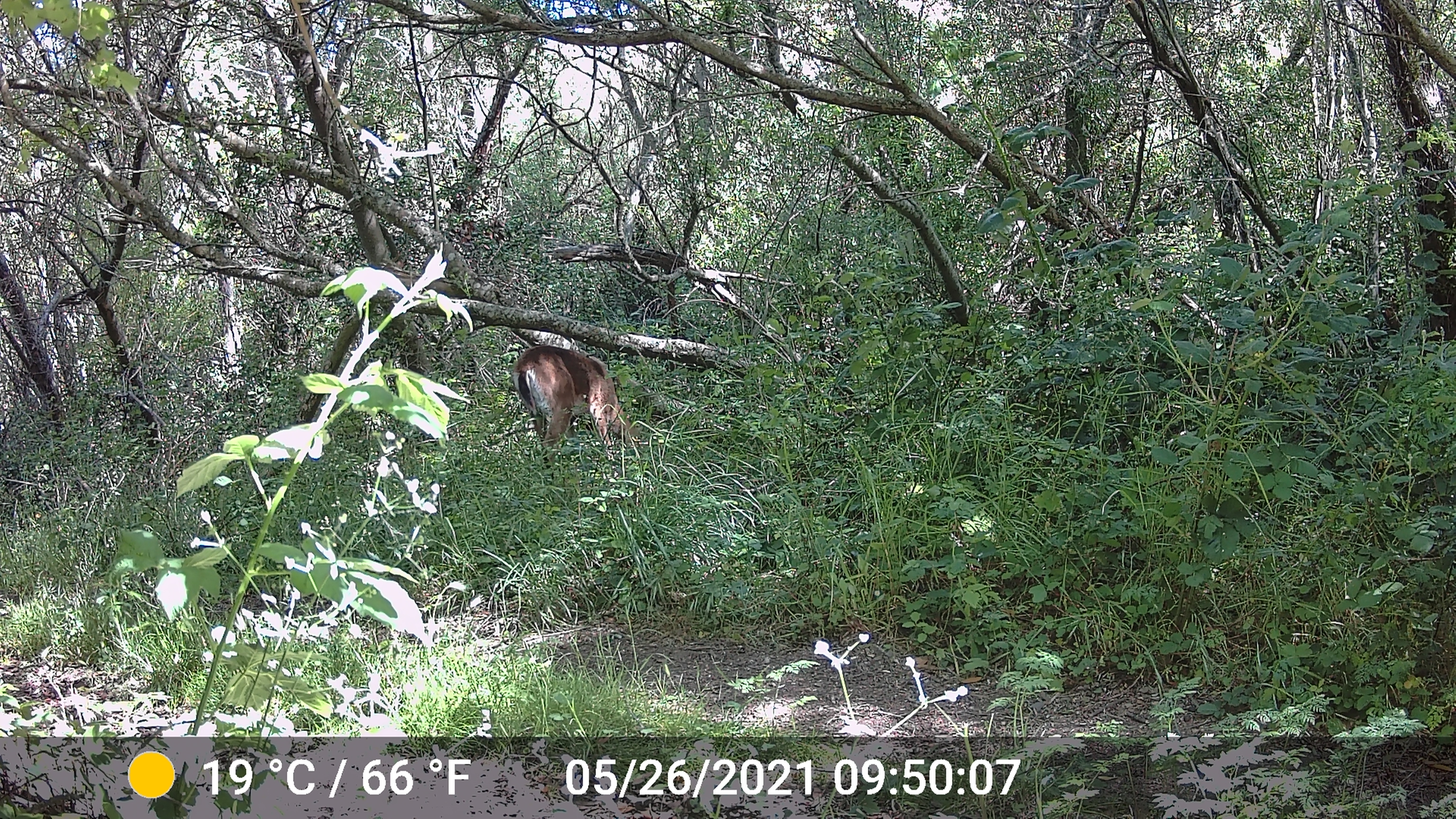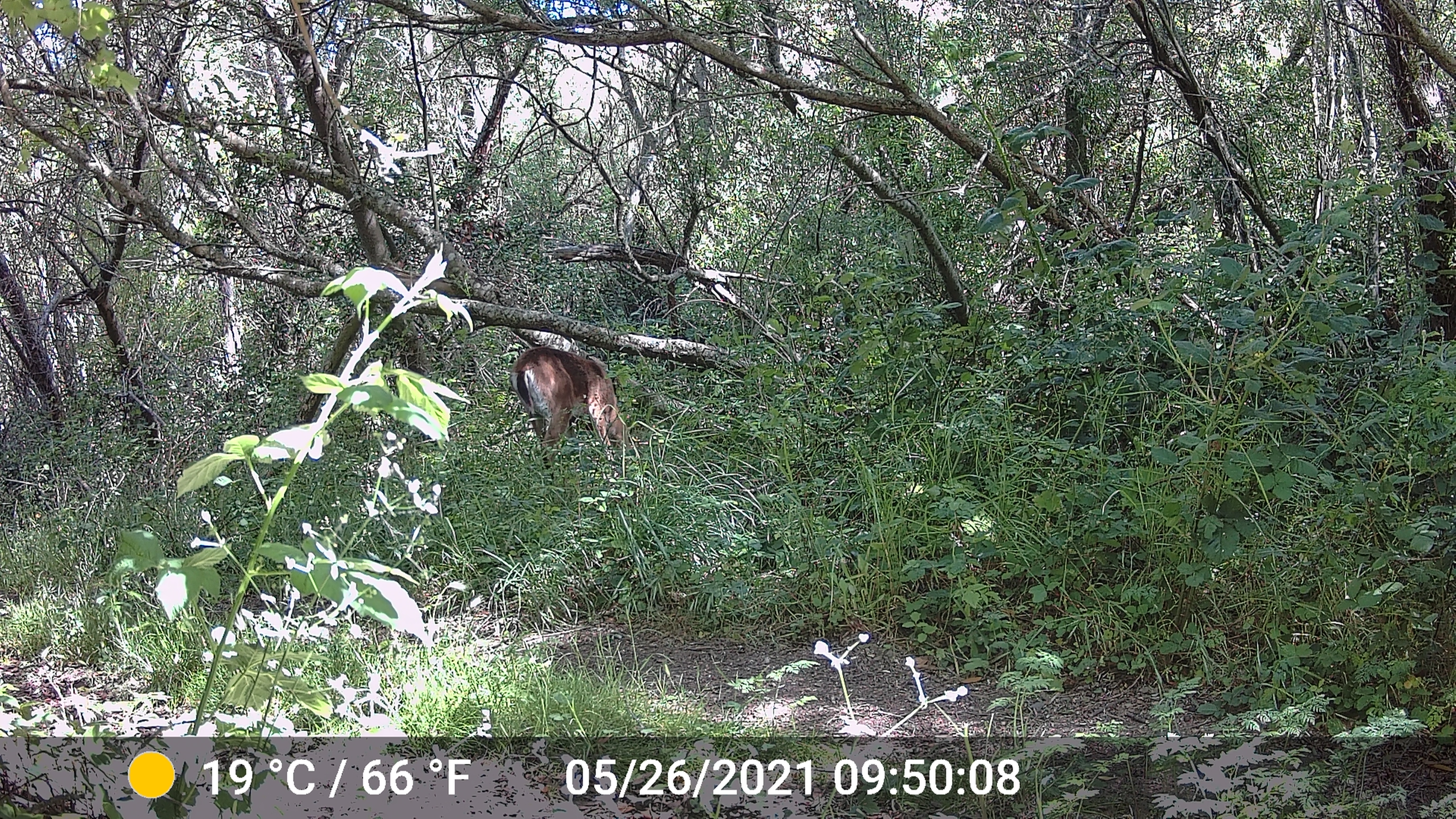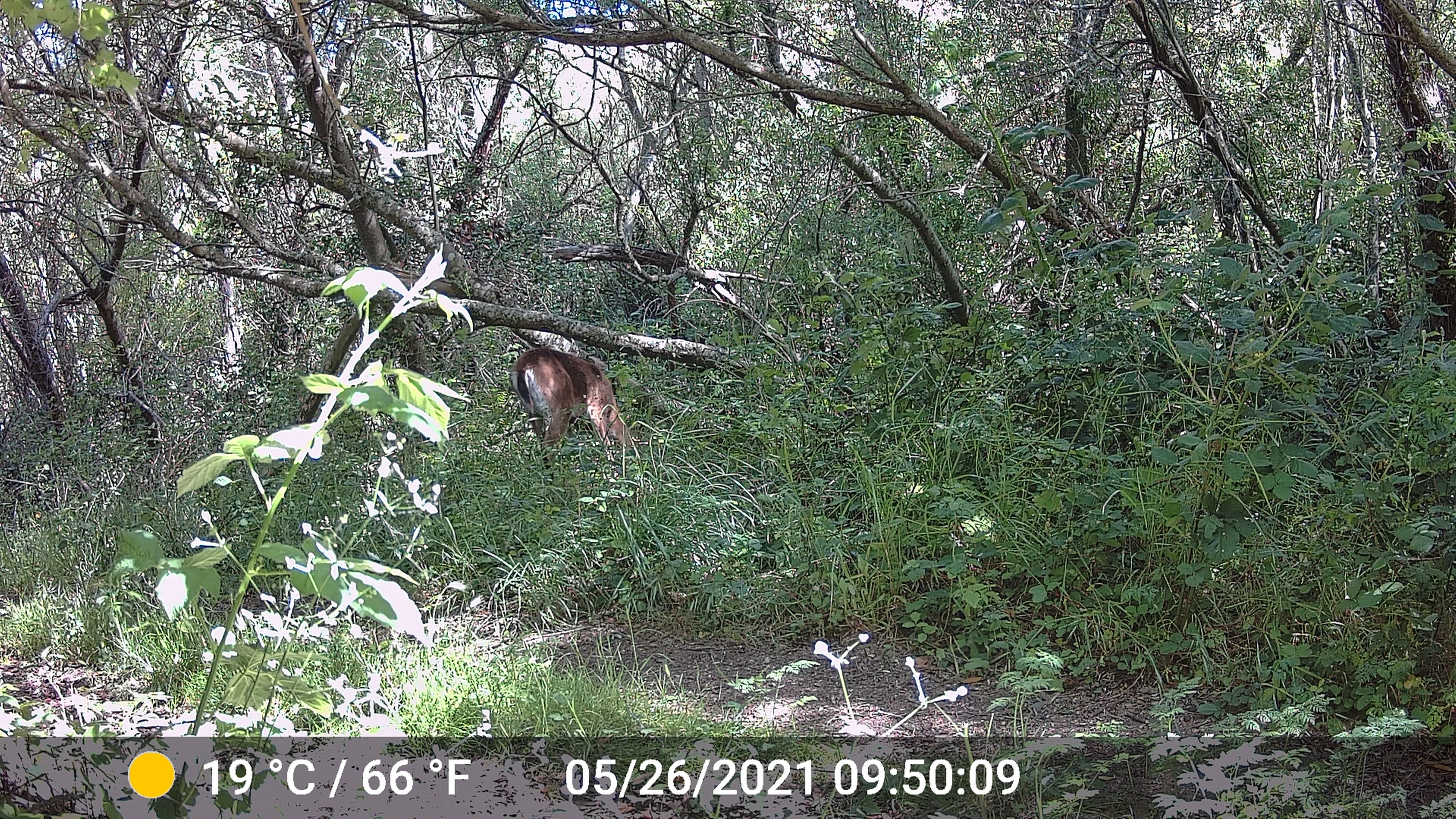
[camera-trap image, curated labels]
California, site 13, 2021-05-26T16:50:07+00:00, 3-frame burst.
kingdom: Animalia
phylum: Chordata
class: Mammalia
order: Artiodactyla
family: Cervidae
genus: Odocoileus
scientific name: Odocoileus hemionus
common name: mule deer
Mule deer (Odocoileus hemionus).